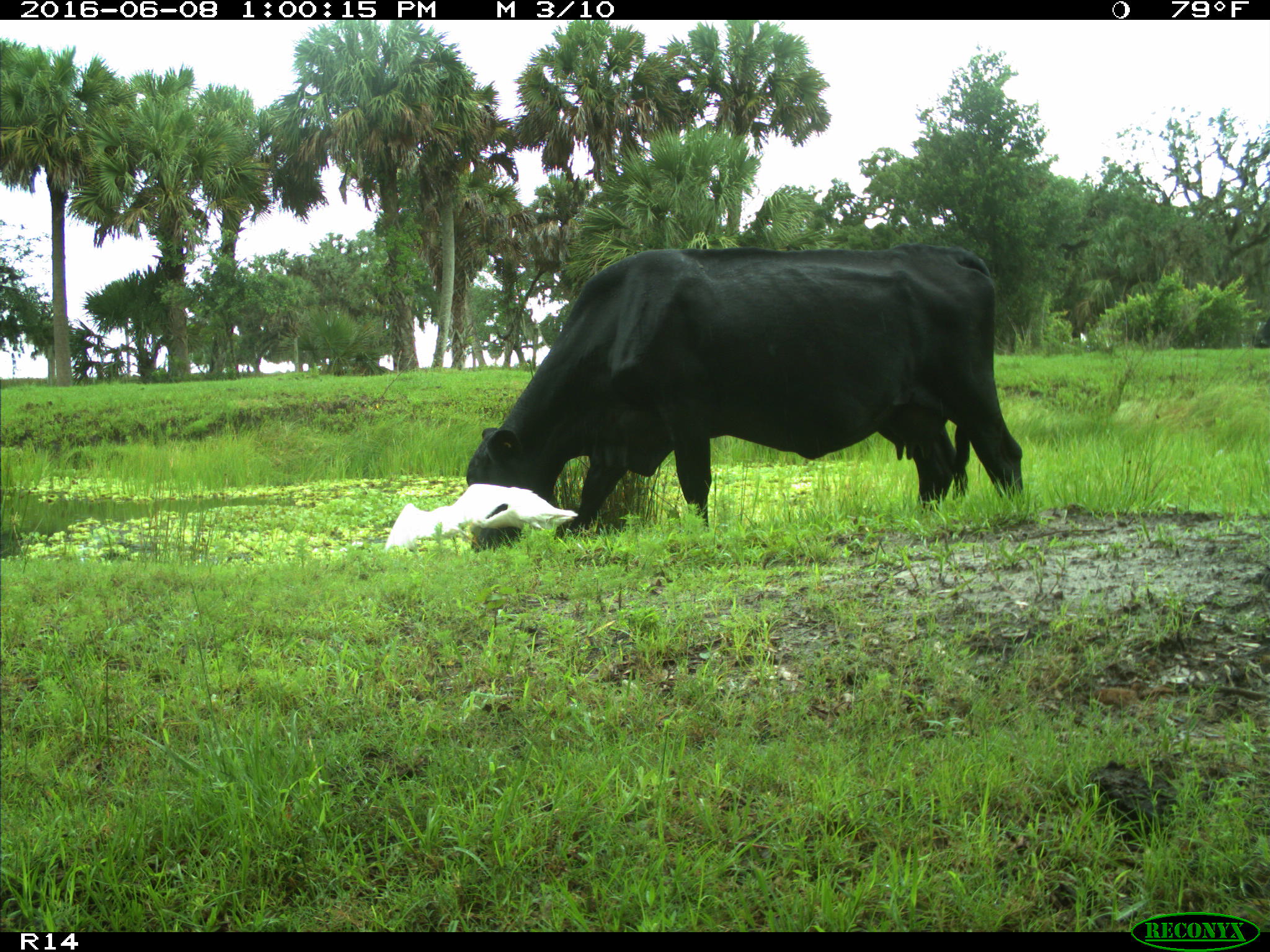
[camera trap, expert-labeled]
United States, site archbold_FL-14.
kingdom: Animalia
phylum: Chordata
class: Mammalia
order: Artiodactyla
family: Bovidae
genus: Bos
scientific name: Bos taurus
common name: domestic cow